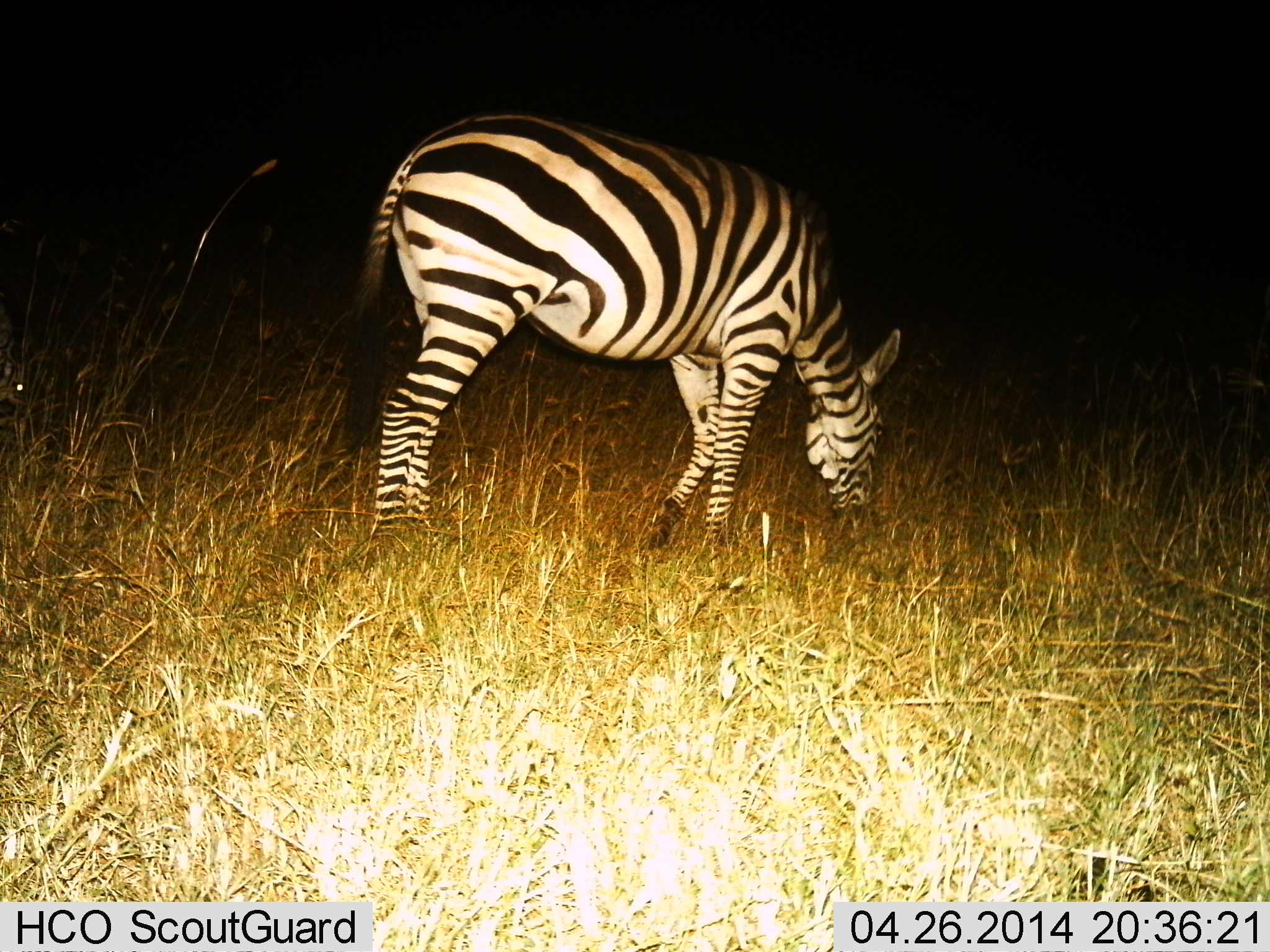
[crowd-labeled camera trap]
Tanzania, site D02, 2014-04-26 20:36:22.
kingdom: Animalia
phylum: Chordata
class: Mammalia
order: Perissodactyla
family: Equidae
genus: Equus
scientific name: Equus quagga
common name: plains zebra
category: zebra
Zebra (plains zebra) (Equus quagga), count 1. Behavior (volunteer vote fractions): standing 0%, resting 0%, moving 0%, interacting 0%. Young present (vote fraction): 0%. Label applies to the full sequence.